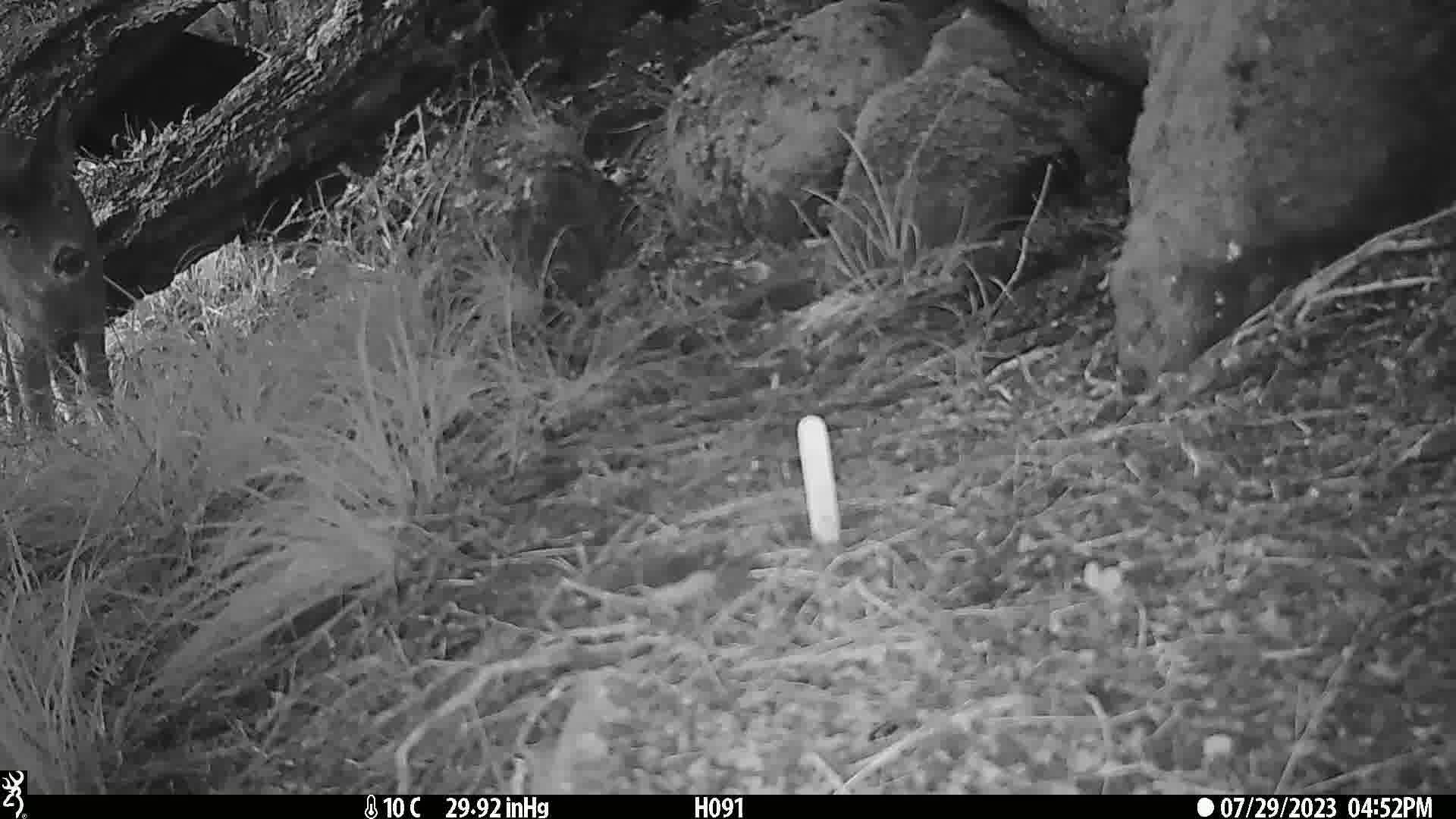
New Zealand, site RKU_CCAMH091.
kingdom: Animalia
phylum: Chordata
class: Mammalia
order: Artiodactyla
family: Cervidae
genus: Odocoileus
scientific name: Odocoileus virginianus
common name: white-tailed deer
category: white tailed deer